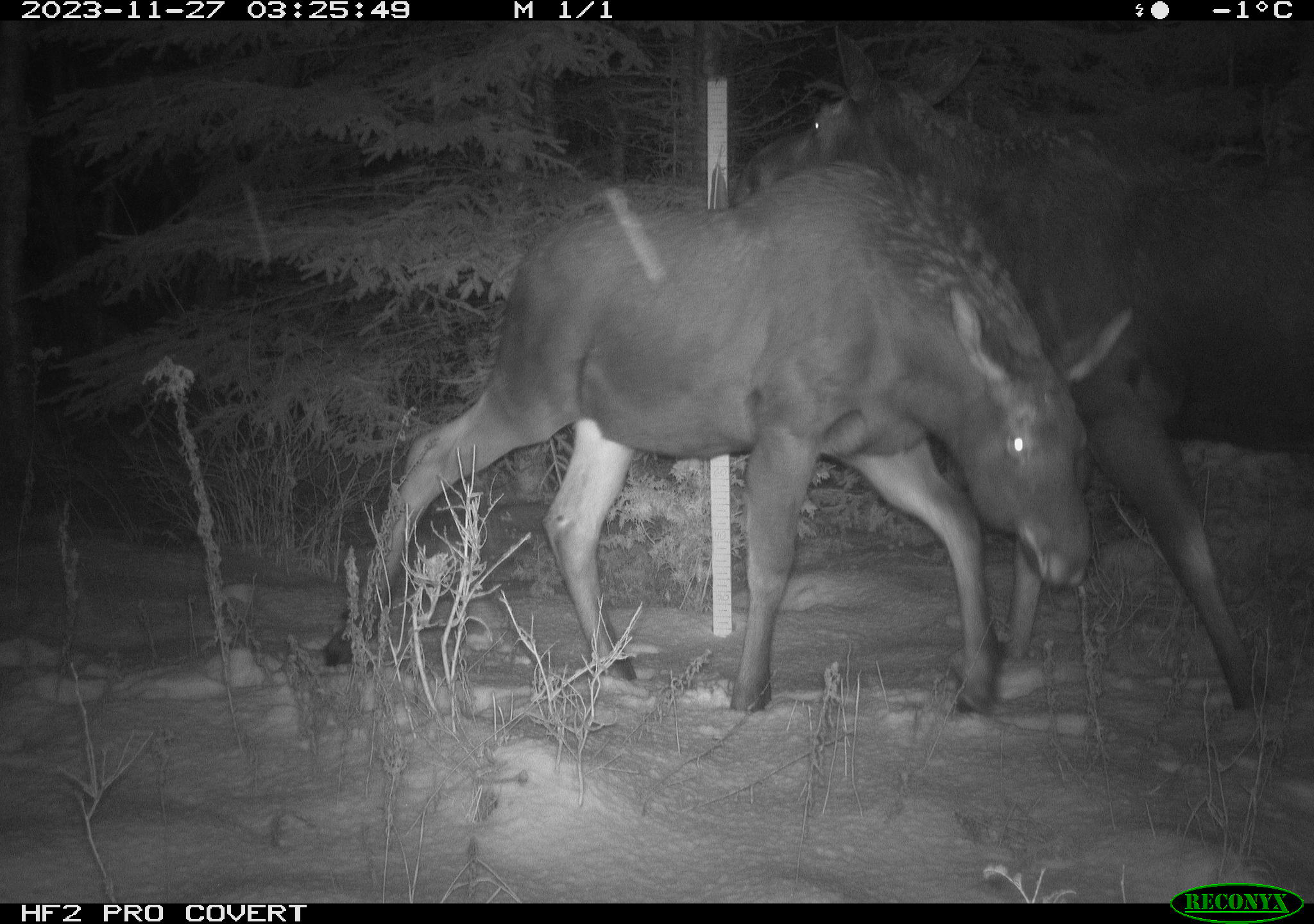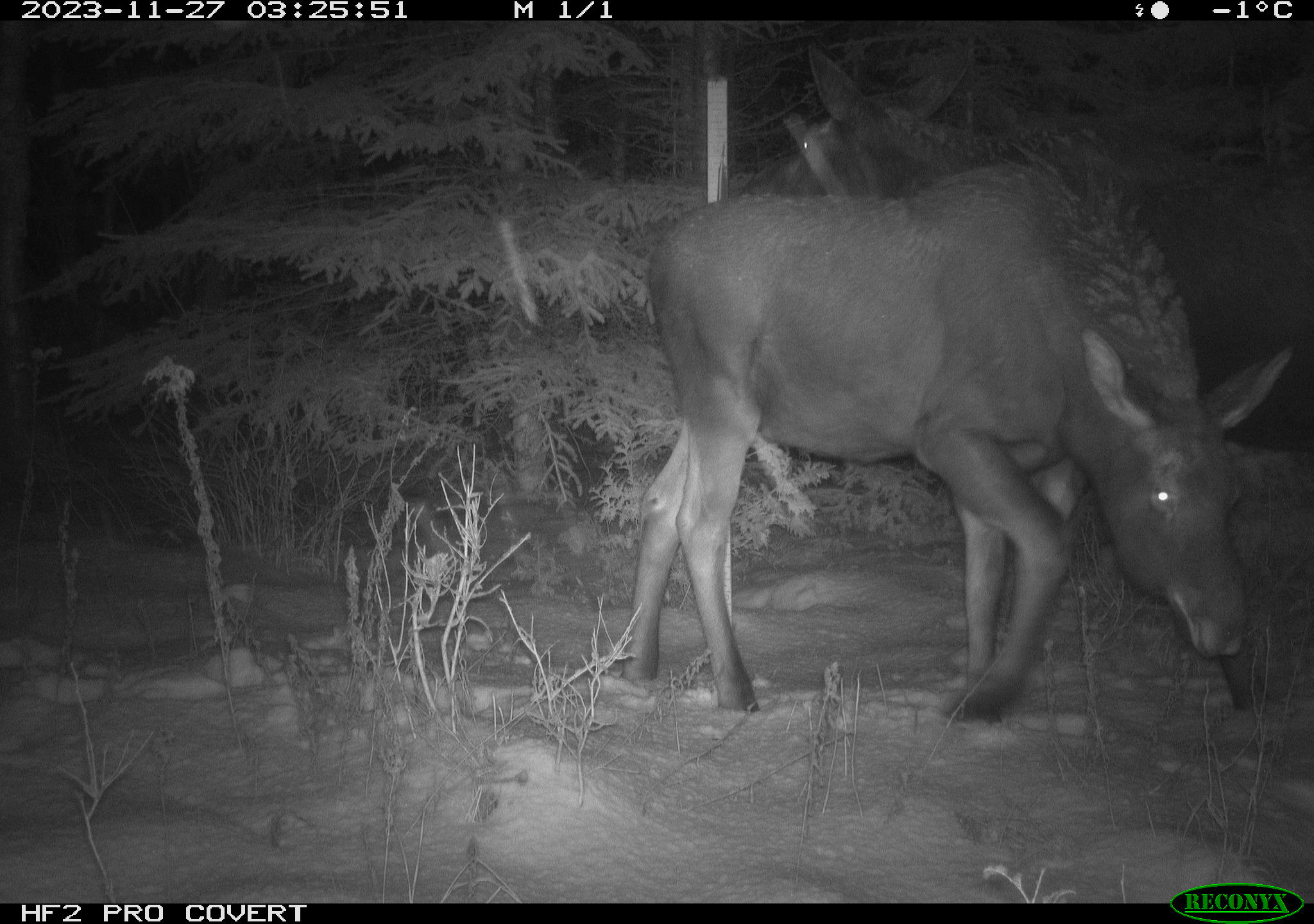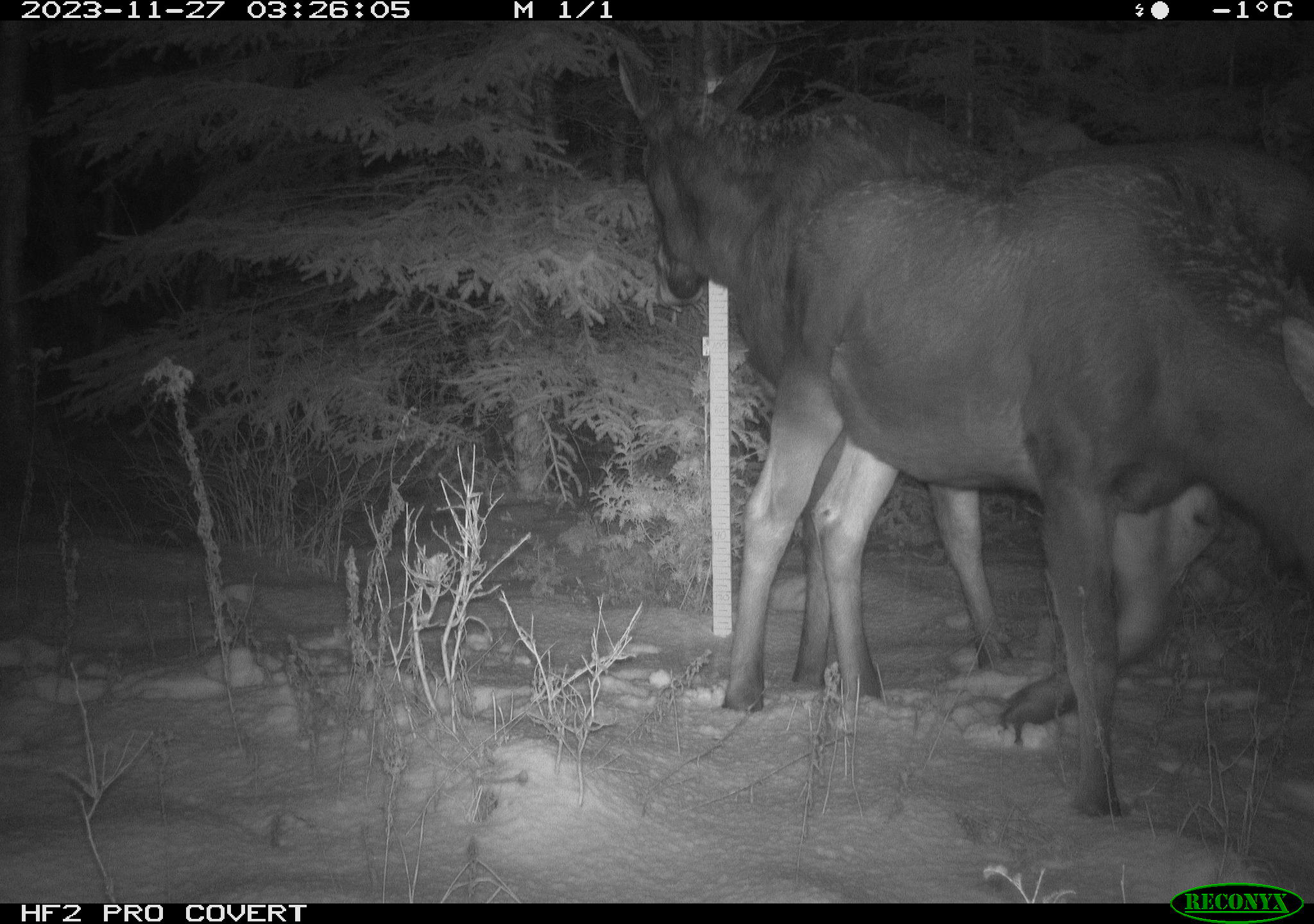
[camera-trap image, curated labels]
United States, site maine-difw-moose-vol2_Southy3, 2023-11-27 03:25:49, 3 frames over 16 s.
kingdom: Animalia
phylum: Chordata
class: Mammalia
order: Artiodactyla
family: Cervidae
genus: Alces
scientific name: Alces alces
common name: moose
Moose (Alces alces).